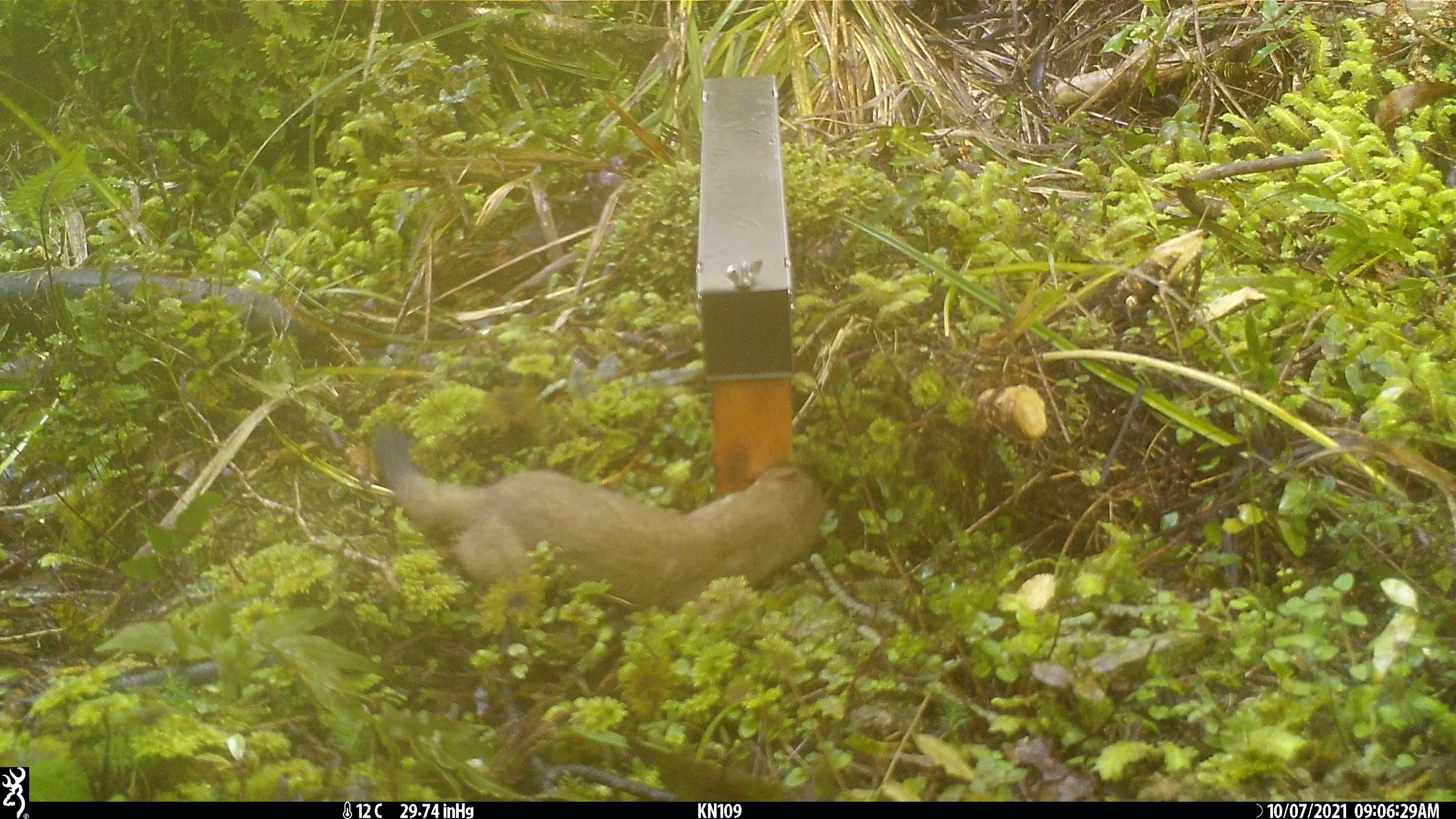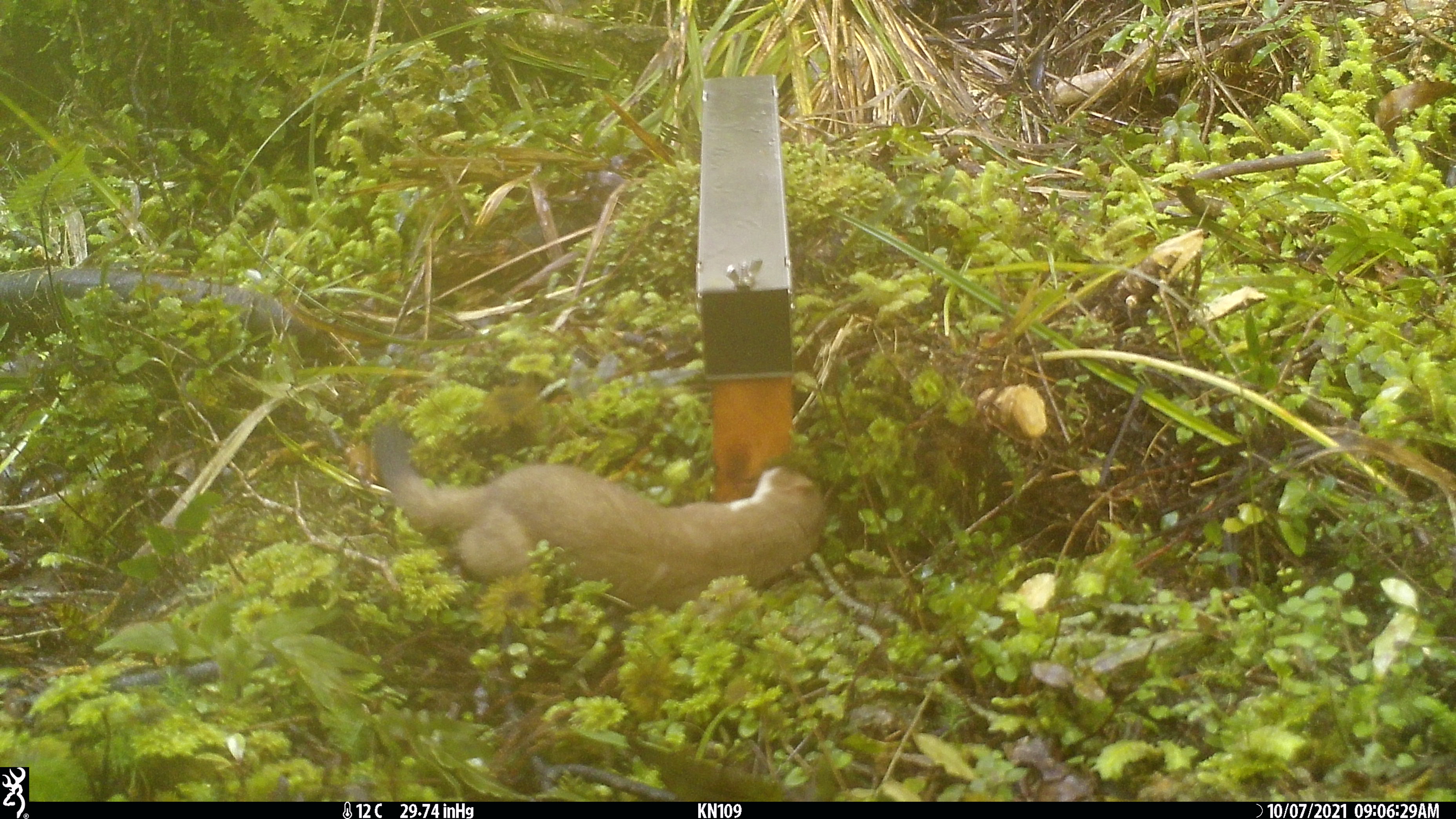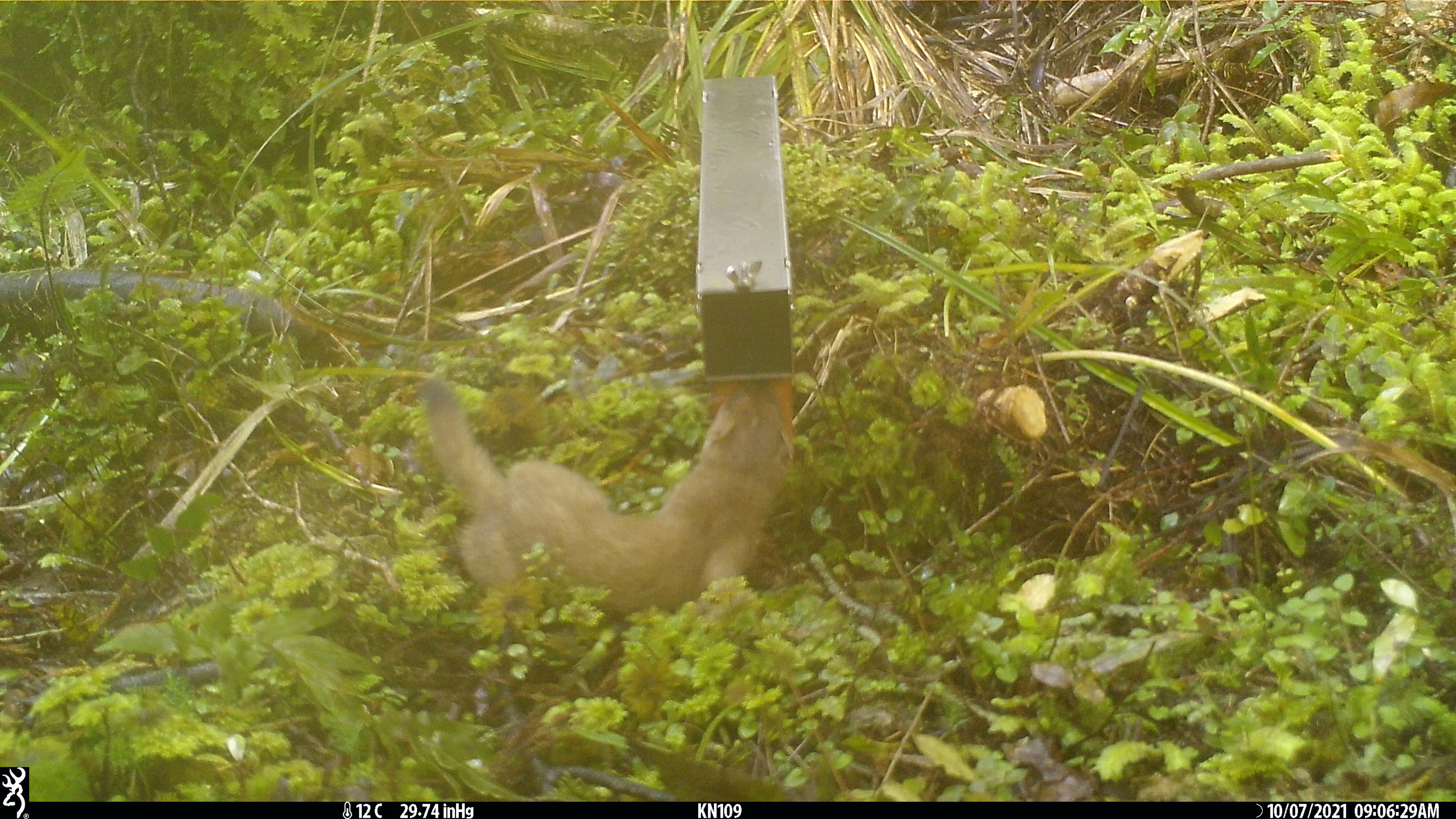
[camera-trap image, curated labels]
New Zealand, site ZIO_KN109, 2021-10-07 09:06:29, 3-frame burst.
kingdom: Animalia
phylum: Chordata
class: Mammalia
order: Carnivora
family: Mustelidae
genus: Mustela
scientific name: Mustela erminea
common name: stoat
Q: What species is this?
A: Stoat (Mustela erminea).